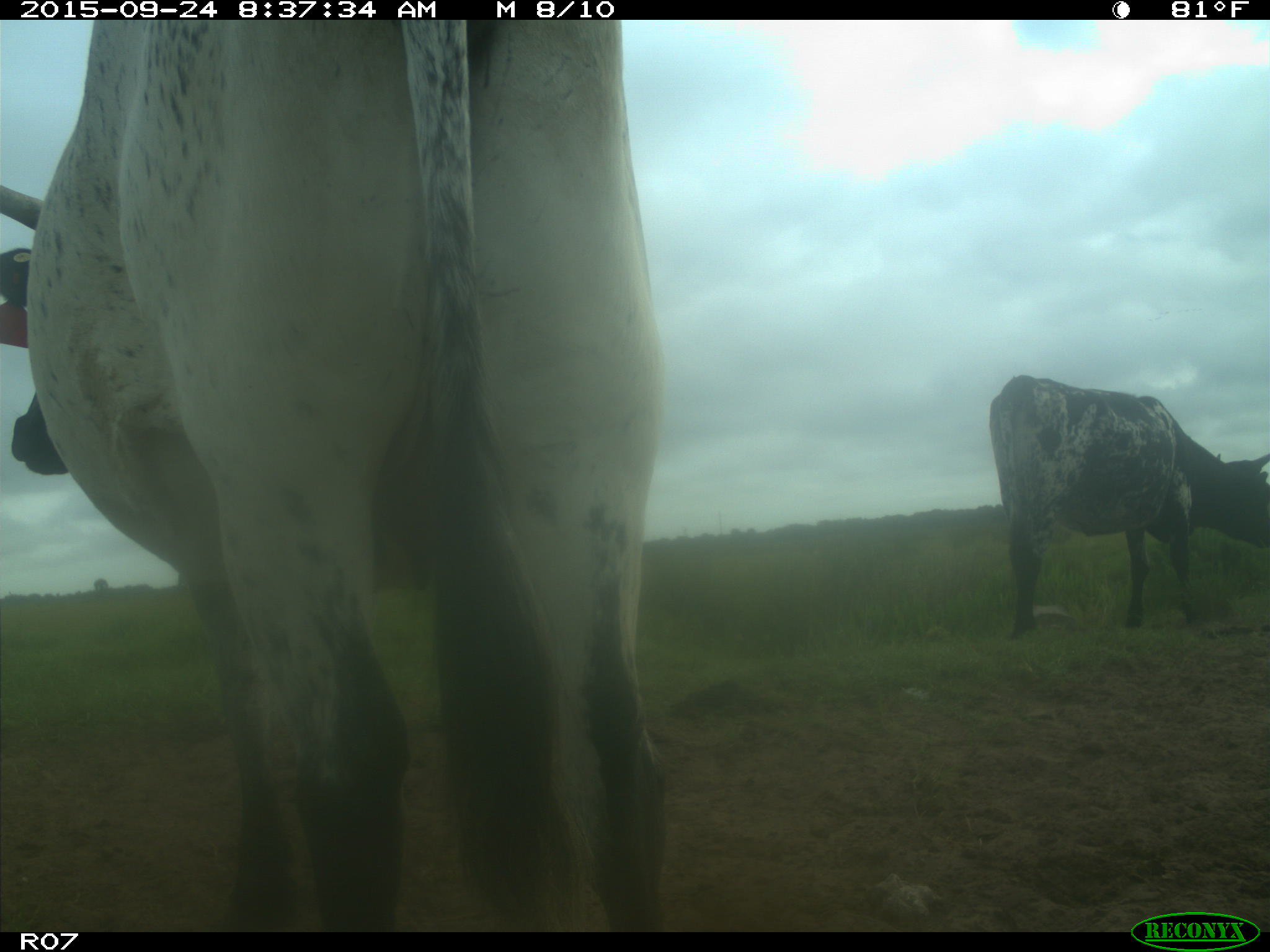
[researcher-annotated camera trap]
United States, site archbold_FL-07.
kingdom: Animalia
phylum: Chordata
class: Mammalia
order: Artiodactyla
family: Bovidae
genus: Bos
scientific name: Bos taurus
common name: domestic cow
Bos taurus (domestic cow).